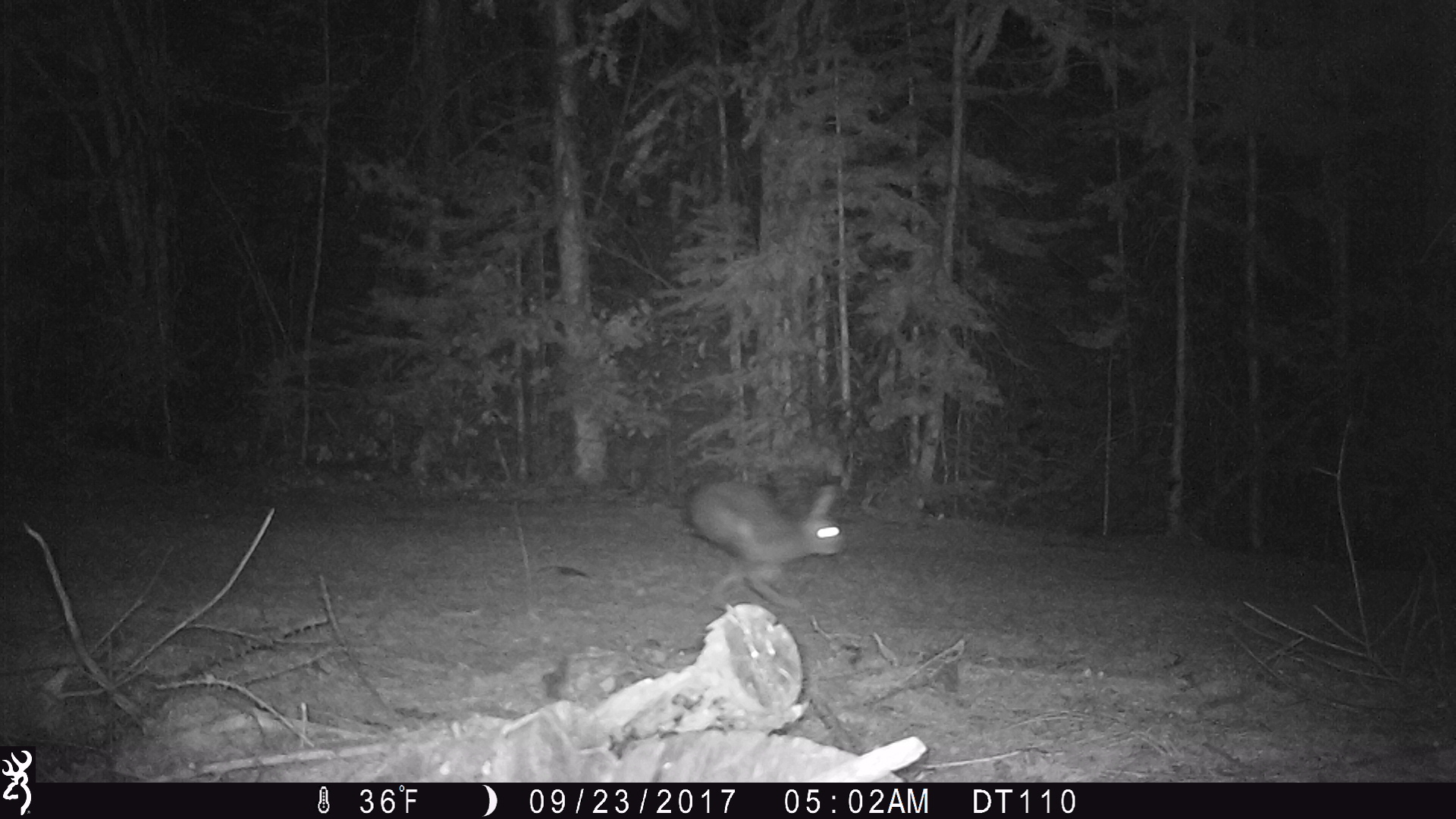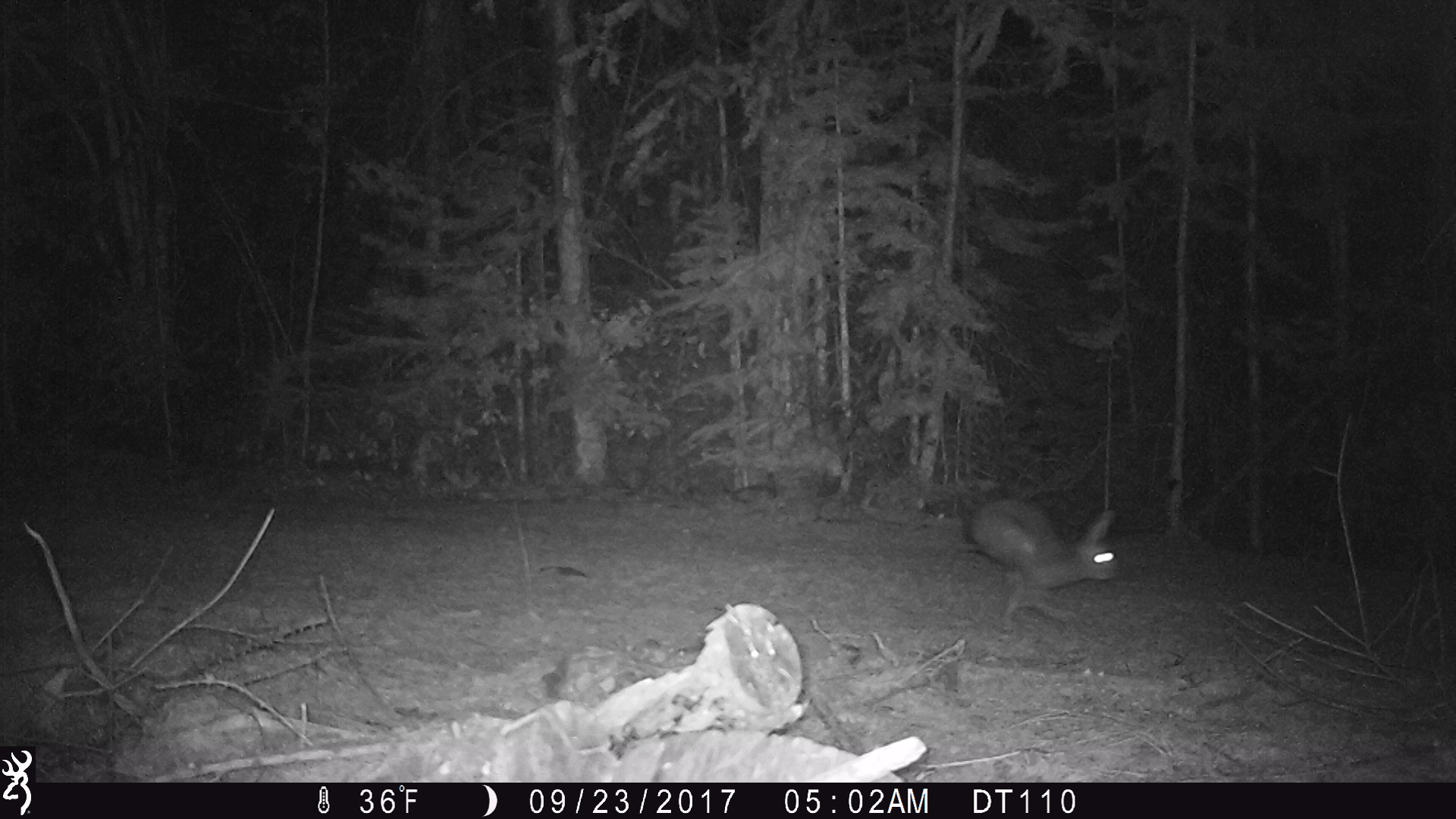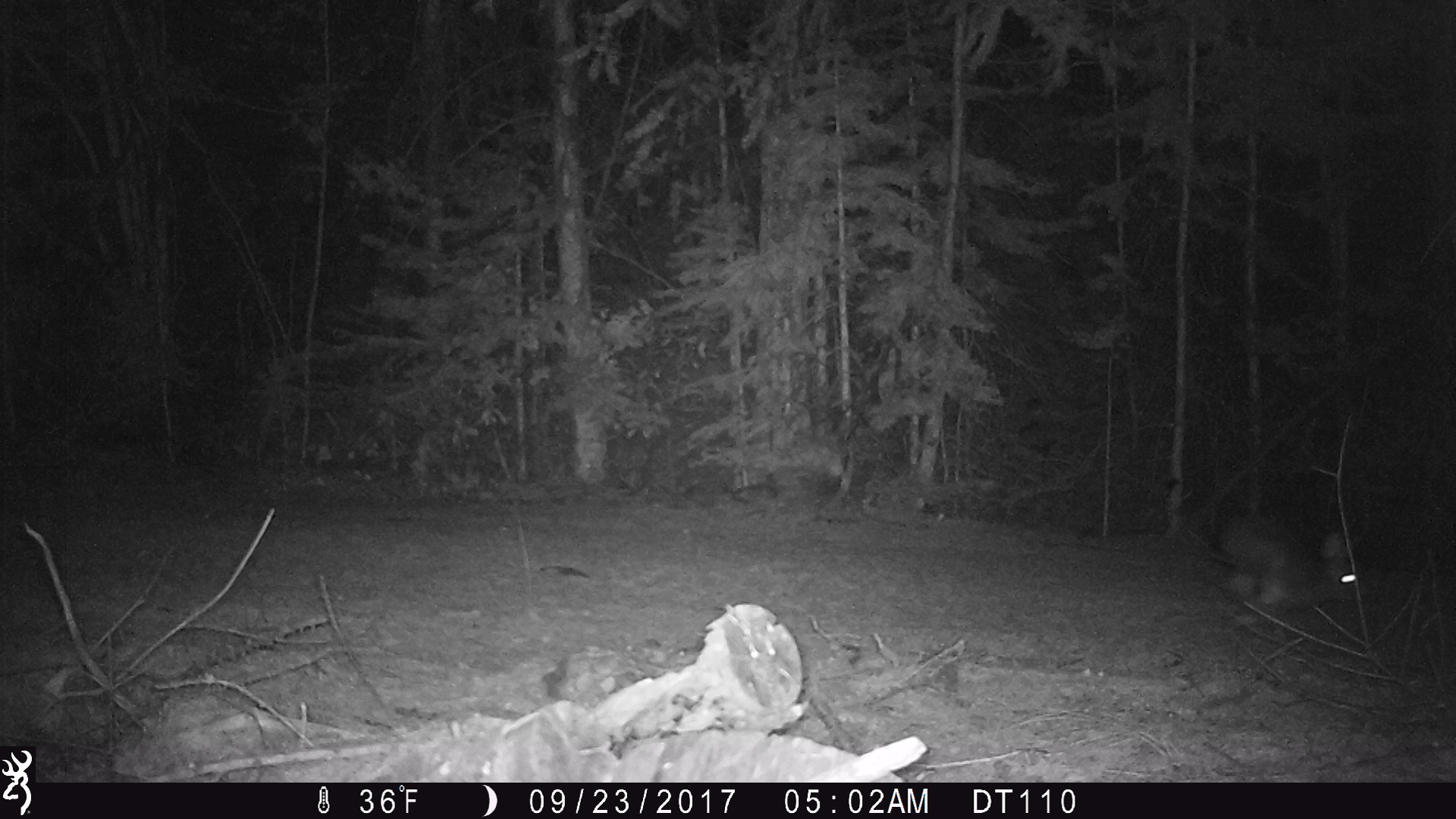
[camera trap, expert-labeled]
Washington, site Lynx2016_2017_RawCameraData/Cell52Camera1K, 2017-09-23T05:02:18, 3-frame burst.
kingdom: Animalia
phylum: Chordata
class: Mammalia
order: Lagomorpha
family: Leporidae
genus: Lepus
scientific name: Lepus americanus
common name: snowshoe hare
Lepus americanus (snowshoe hare). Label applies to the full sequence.